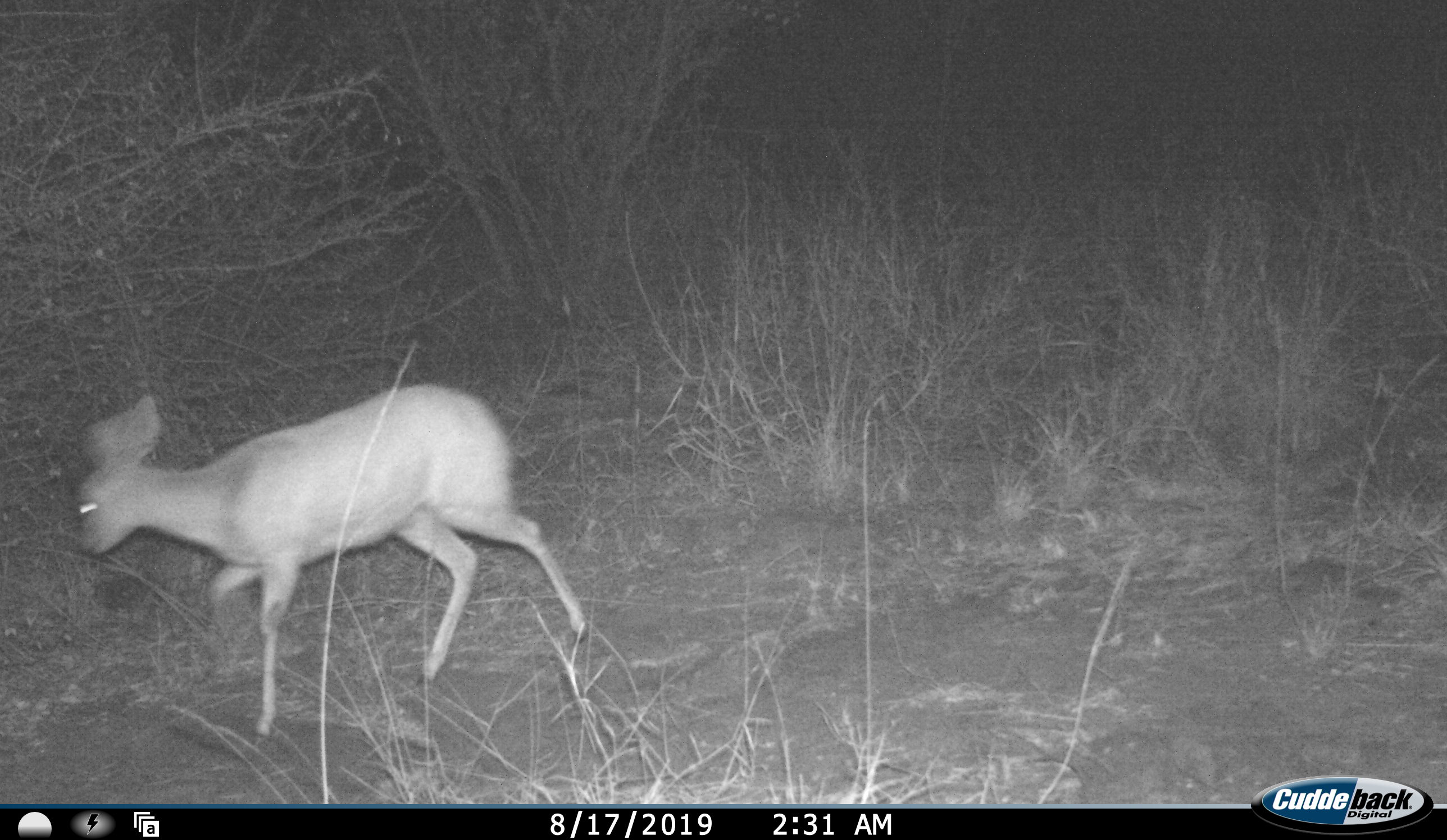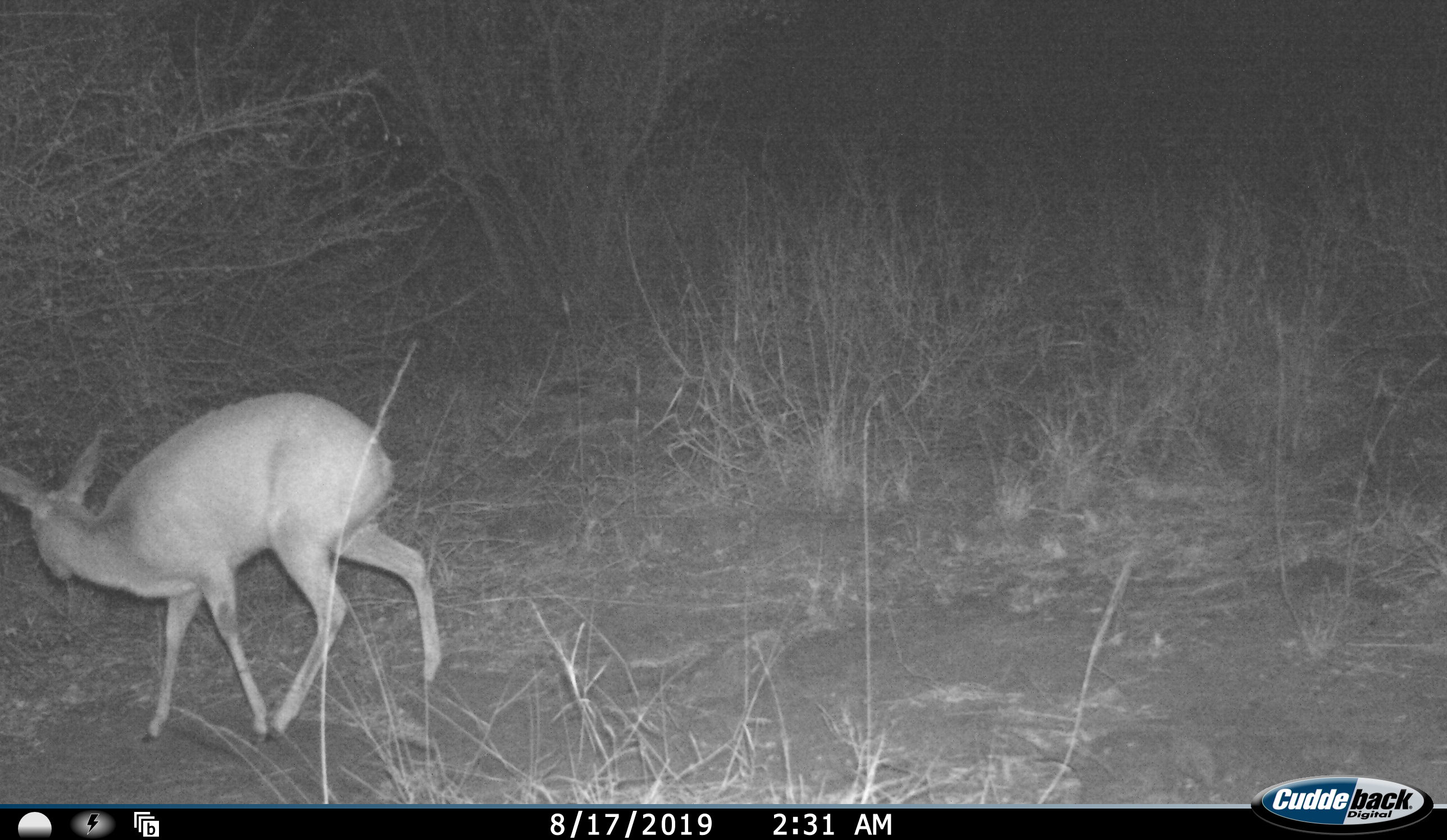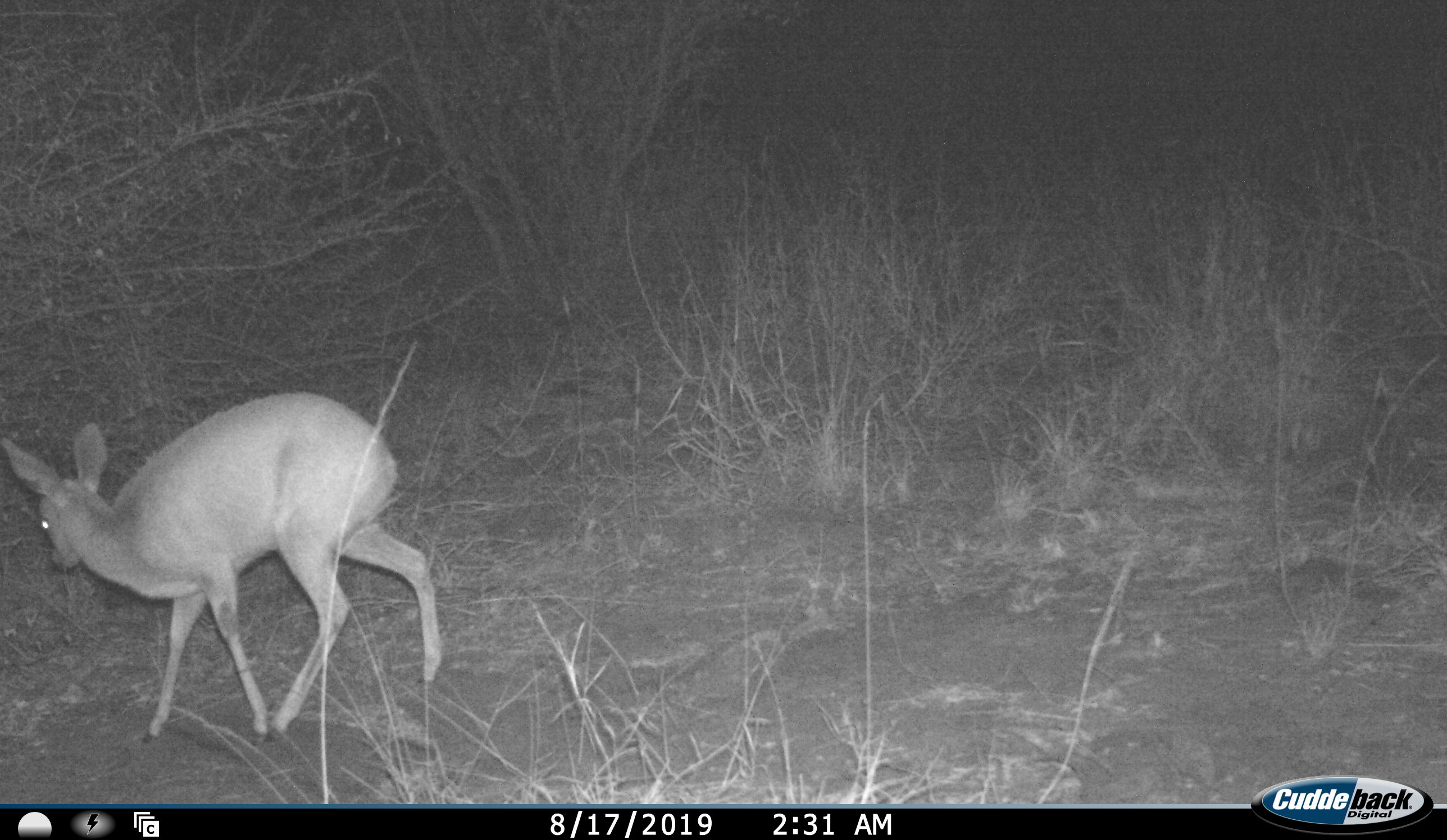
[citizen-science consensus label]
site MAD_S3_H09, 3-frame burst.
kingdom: Animalia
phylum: Chordata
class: Mammalia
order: Artiodactyla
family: Bovidae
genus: Raphicerus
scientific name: Raphicerus campestris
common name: steenbok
Steenbok (Raphicerus campestris), count 1. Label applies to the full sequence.